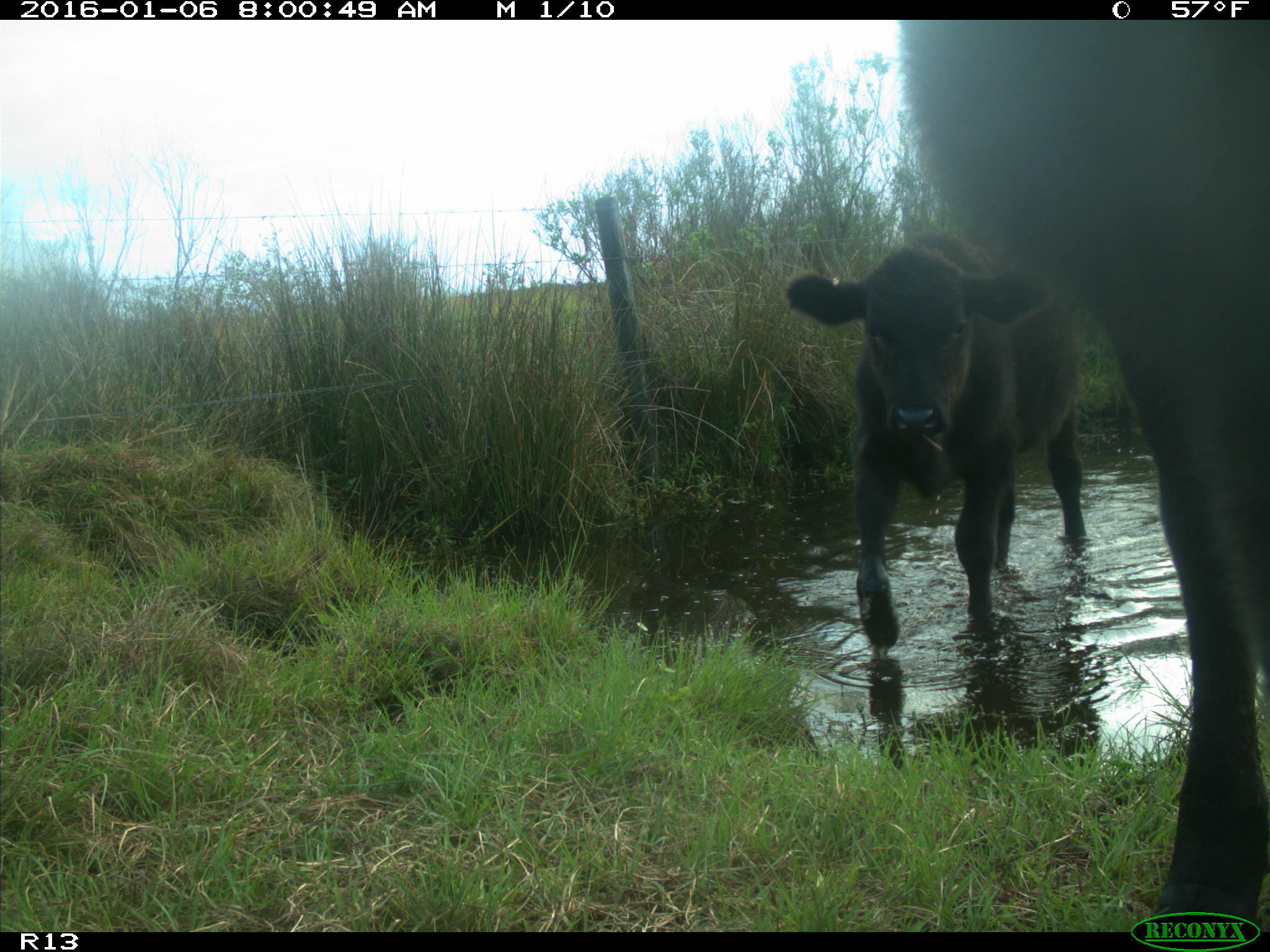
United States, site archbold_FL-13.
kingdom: Animalia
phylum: Chordata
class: Mammalia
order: Artiodactyla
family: Bovidae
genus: Bos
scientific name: Bos taurus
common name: domestic cow